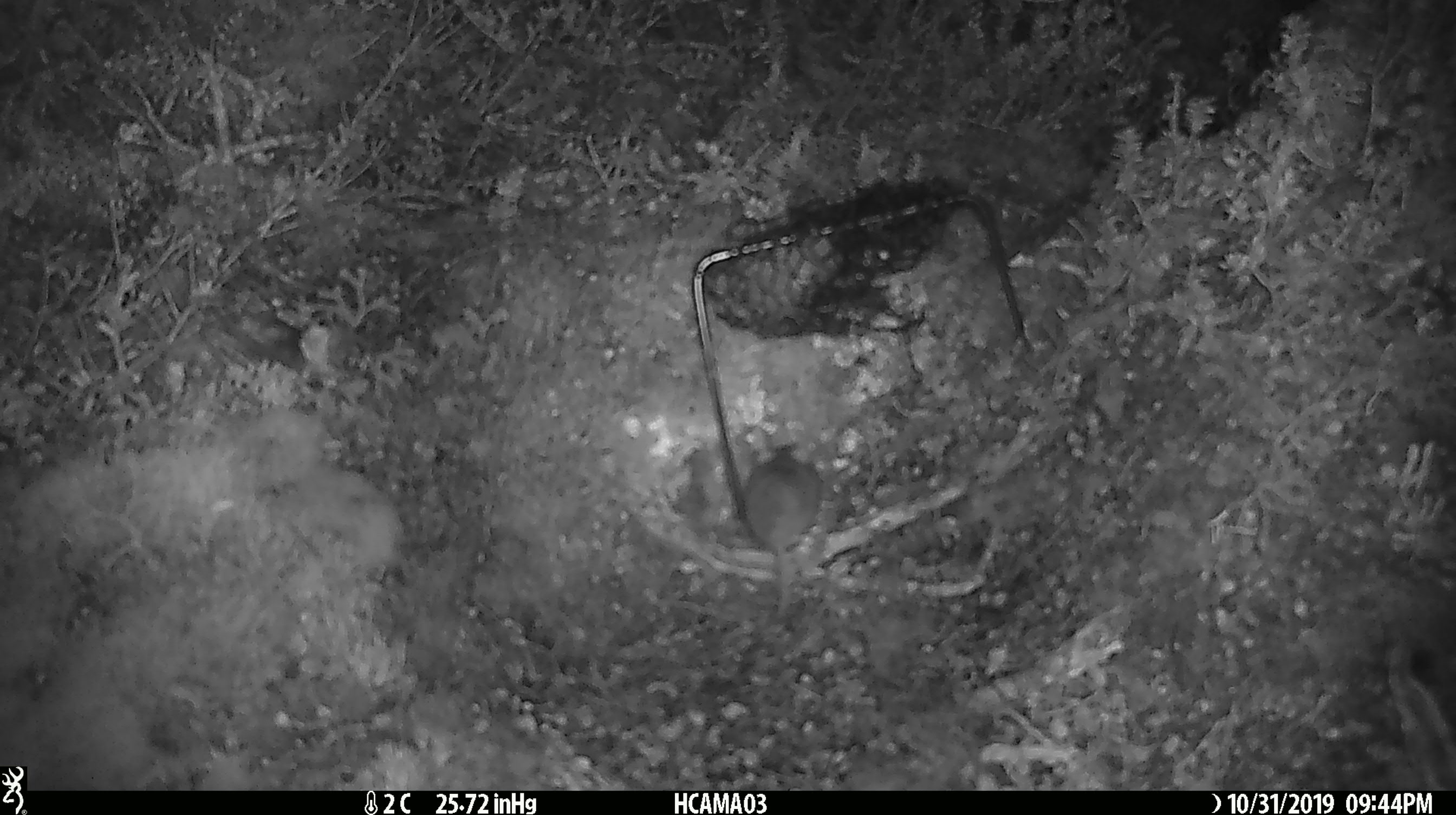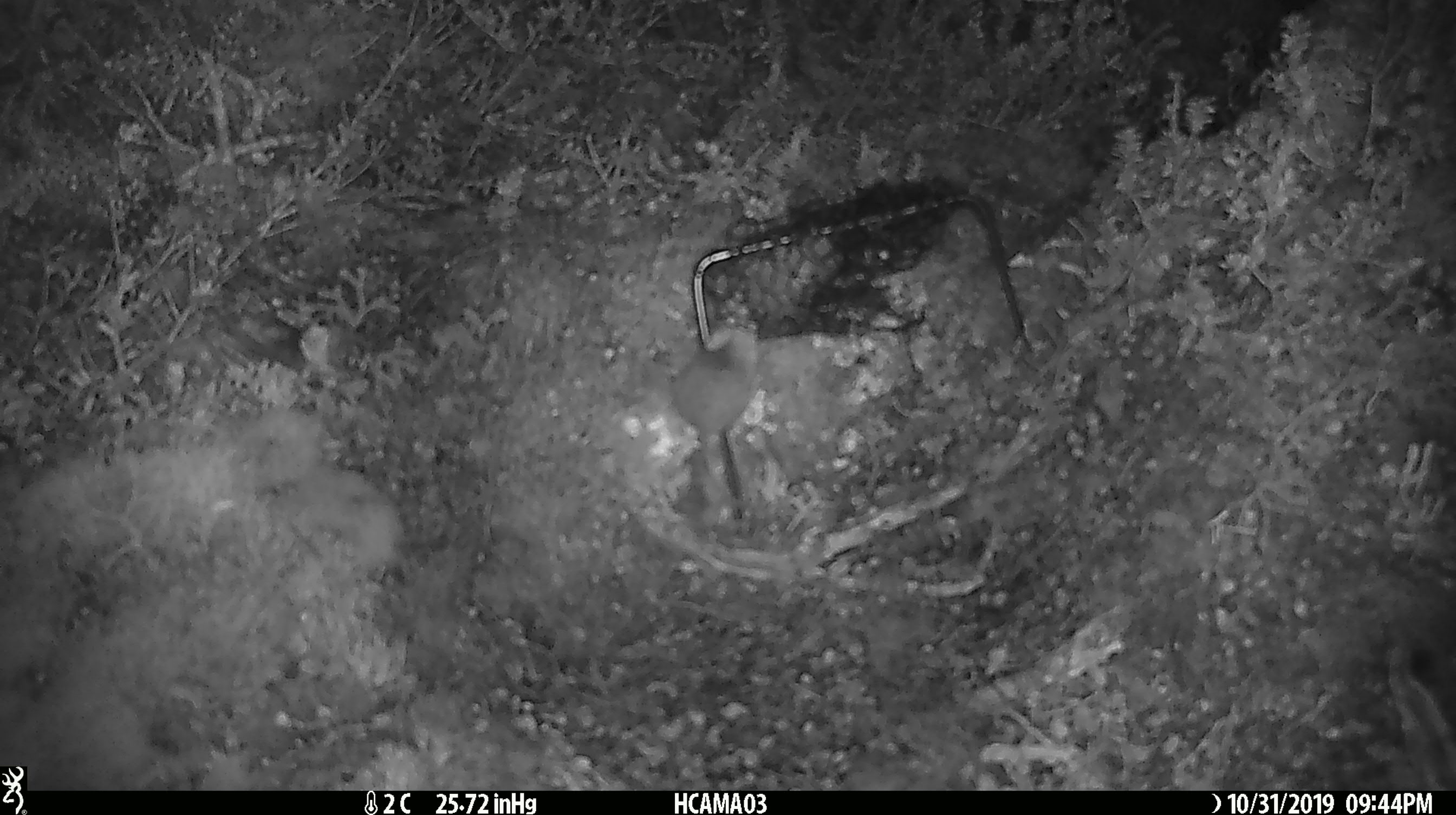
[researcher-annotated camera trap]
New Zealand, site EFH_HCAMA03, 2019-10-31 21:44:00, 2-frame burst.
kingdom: Animalia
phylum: Chordata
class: Mammalia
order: Rodentia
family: Muridae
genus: Mus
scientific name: Mus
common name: mouse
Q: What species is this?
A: Mouse (Mus).